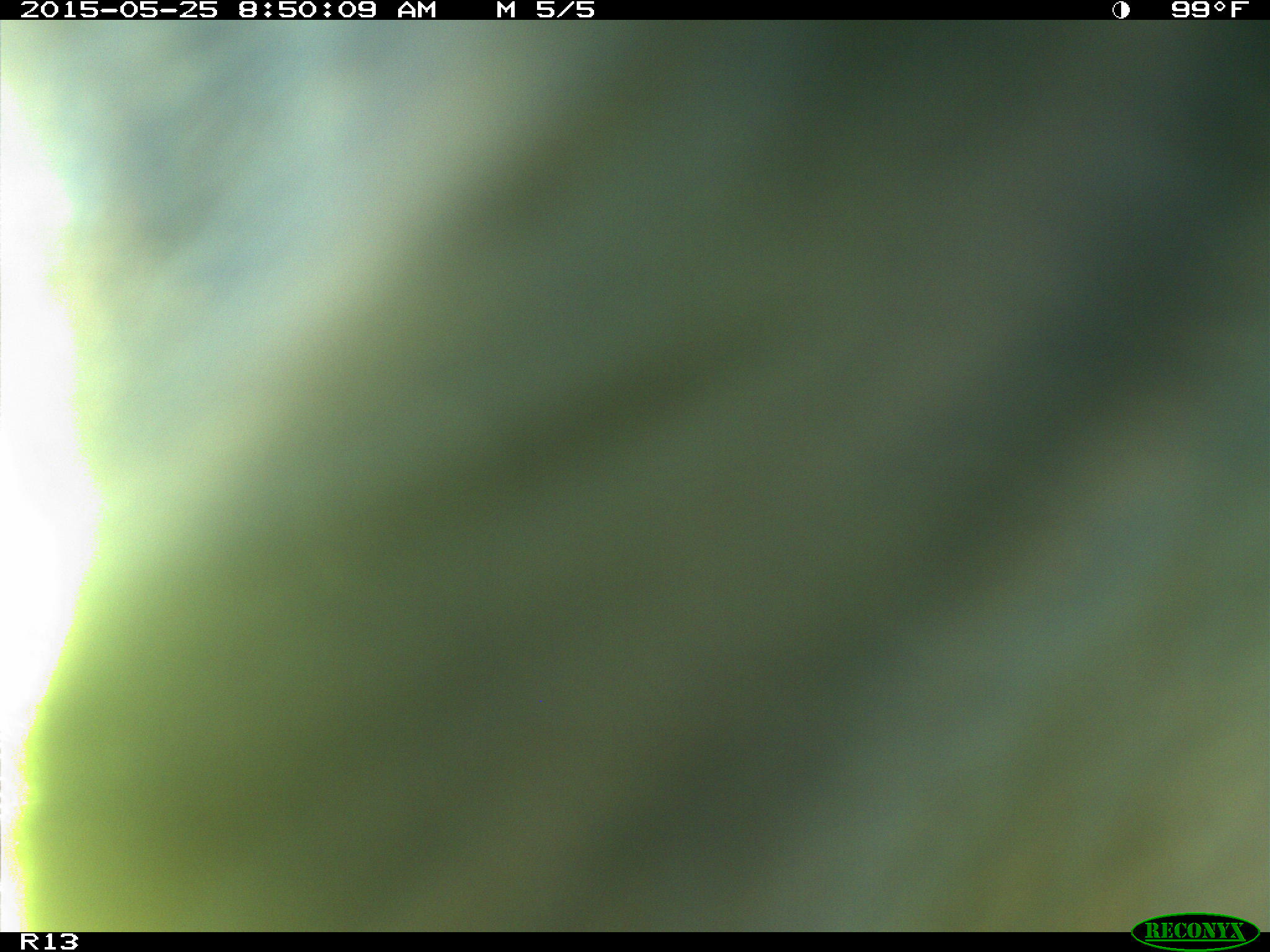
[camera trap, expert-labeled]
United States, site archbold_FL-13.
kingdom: Animalia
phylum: Chordata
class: Mammalia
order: Artiodactyla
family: Bovidae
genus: Bos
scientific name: Bos taurus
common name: domestic cow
Bos taurus (domestic cow).